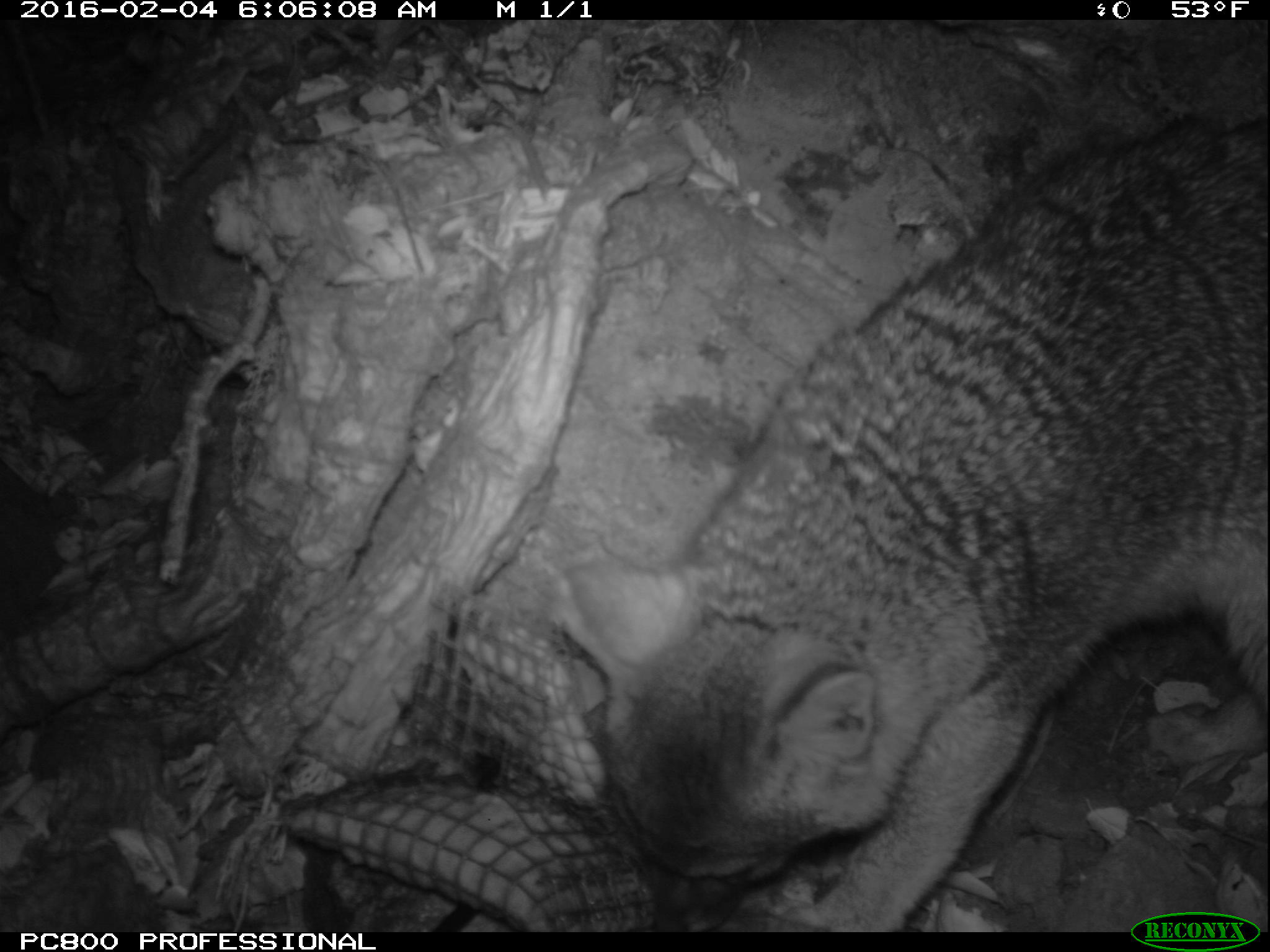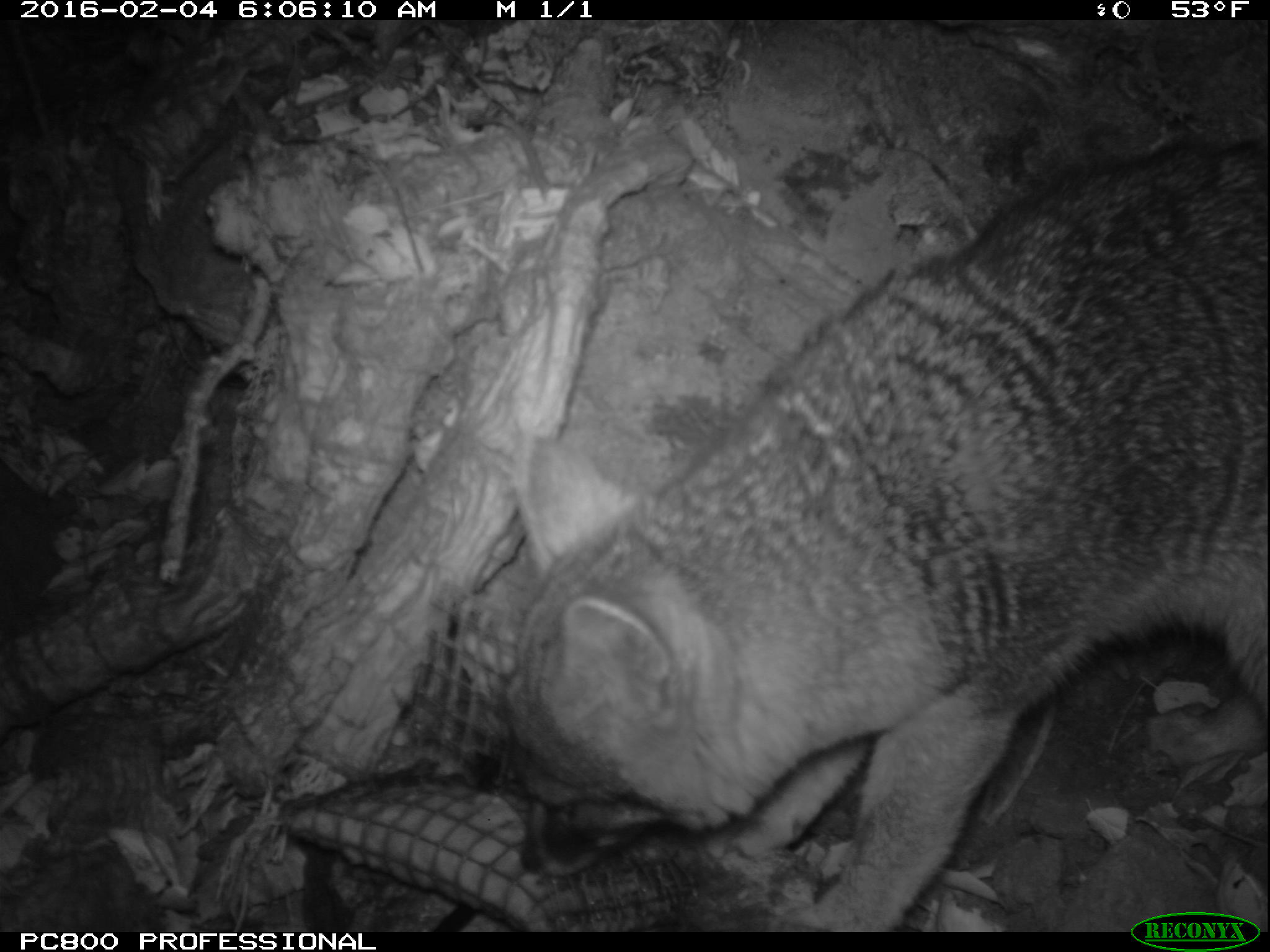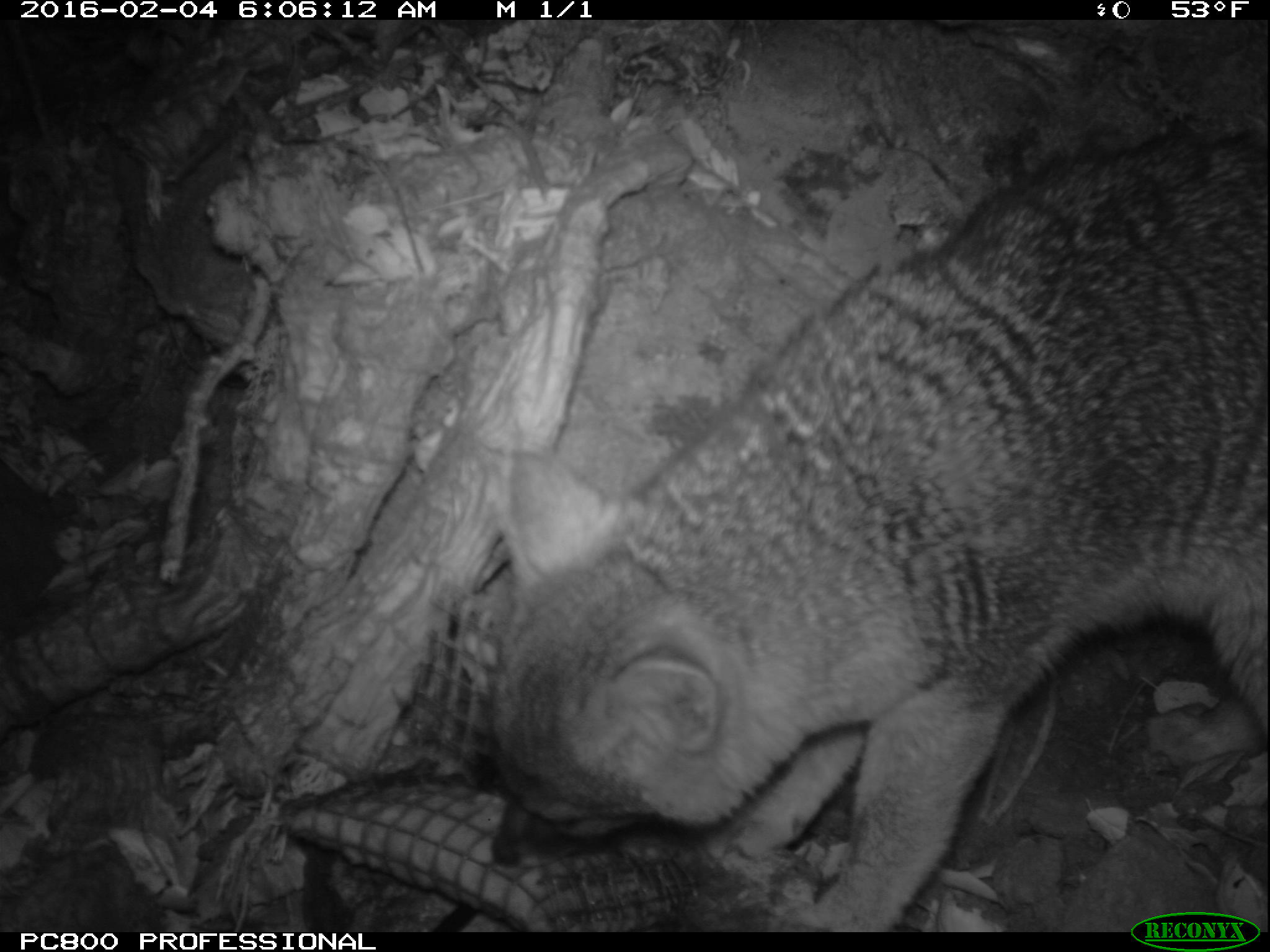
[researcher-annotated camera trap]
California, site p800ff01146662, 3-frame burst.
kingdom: Animalia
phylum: Chordata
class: Mammalia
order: Carnivora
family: Canidae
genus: Urocyon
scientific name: Urocyon littoralis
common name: island fox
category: fox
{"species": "fox (island fox) (Urocyon littoralis)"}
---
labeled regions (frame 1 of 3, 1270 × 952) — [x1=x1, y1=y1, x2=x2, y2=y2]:
fox: [x1=551, y1=116, x2=1268, y2=932]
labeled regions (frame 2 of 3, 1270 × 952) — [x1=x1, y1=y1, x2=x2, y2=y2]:
fox: [x1=499, y1=134, x2=1269, y2=933]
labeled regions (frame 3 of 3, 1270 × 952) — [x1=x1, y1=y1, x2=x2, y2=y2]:
fox: [x1=485, y1=139, x2=1268, y2=932]